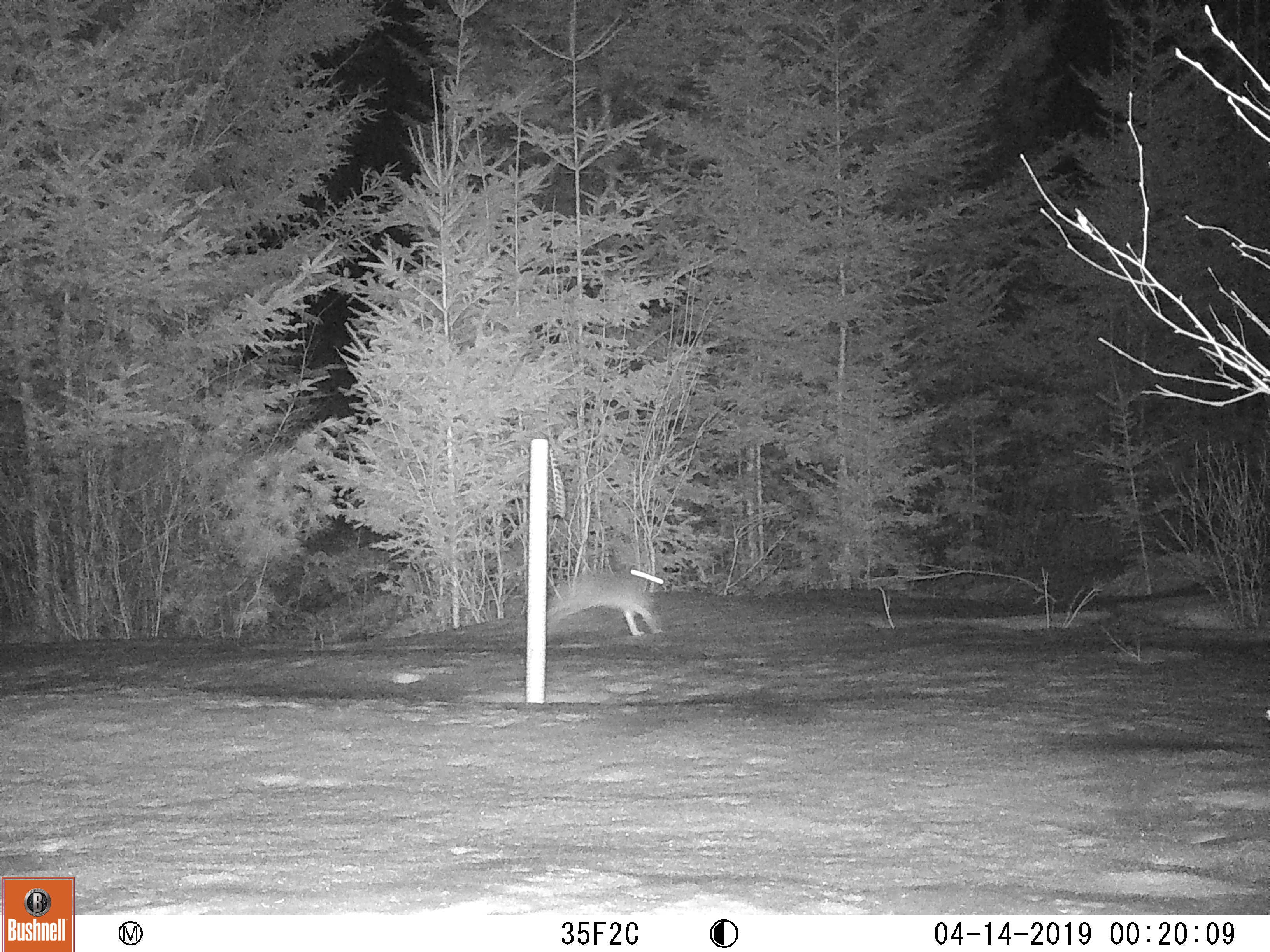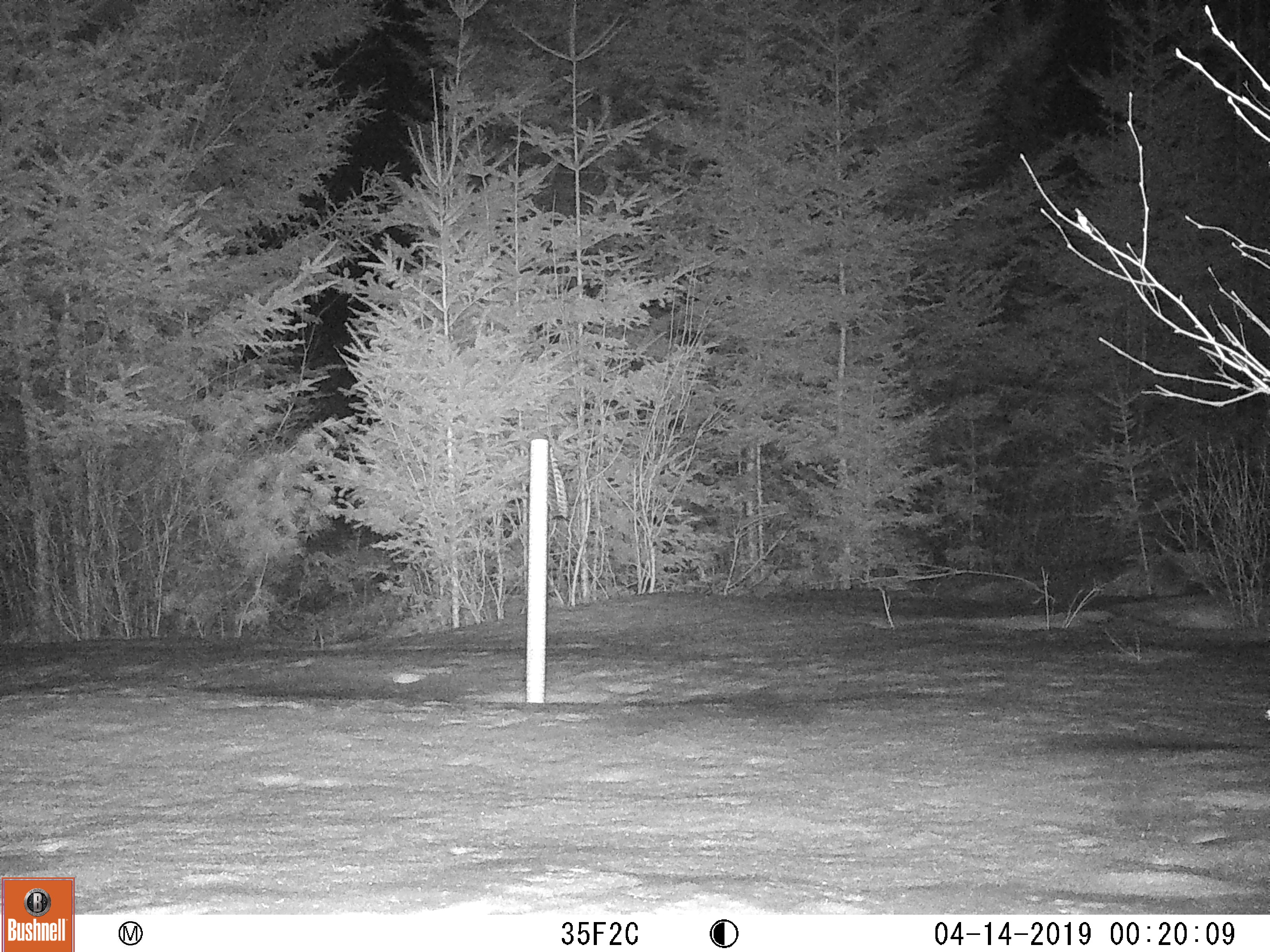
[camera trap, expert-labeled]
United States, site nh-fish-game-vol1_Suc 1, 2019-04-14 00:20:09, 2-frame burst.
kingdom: Animalia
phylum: Chordata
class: Mammalia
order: Lagomorpha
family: Leporidae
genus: Lepus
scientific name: Lepus americanus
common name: snowshoe hare